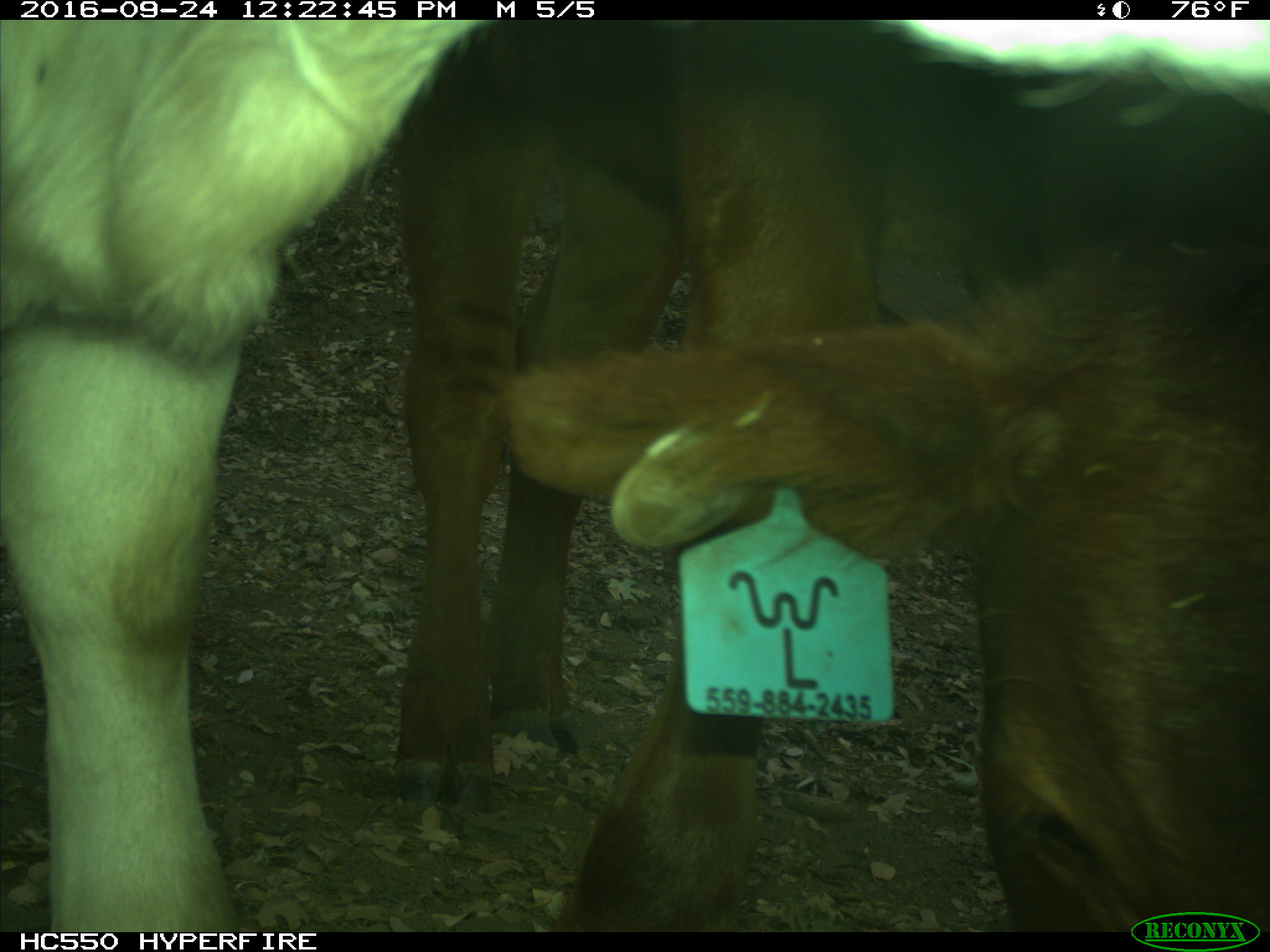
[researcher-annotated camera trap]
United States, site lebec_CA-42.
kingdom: Animalia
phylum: Chordata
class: Mammalia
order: Artiodactyla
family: Bovidae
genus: Bos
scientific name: Bos taurus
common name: domestic cow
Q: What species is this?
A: Bos taurus (domestic cow).